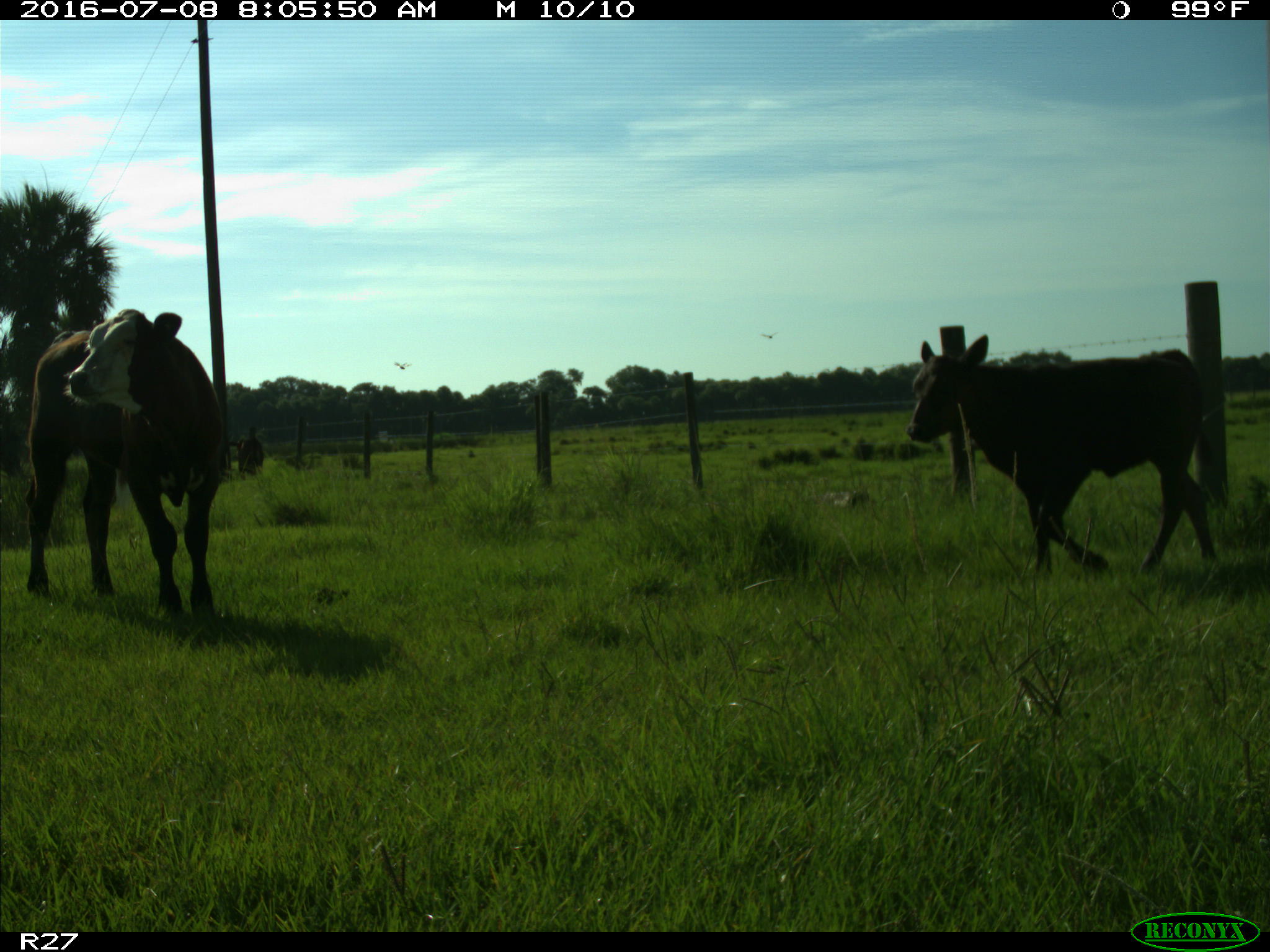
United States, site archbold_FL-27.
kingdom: Animalia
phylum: Chordata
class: Mammalia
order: Artiodactyla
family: Bovidae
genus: Bos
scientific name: Bos taurus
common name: domestic cow